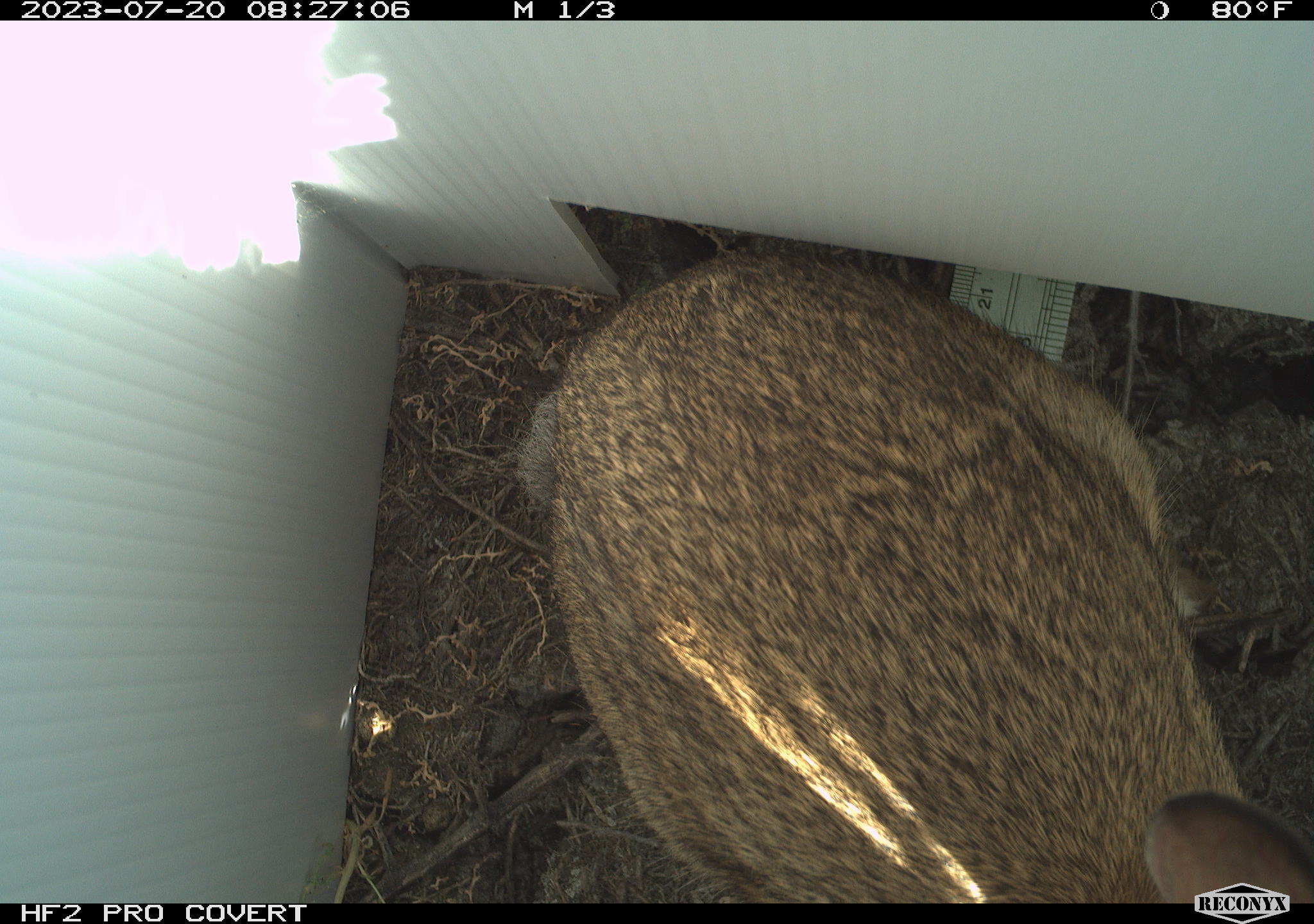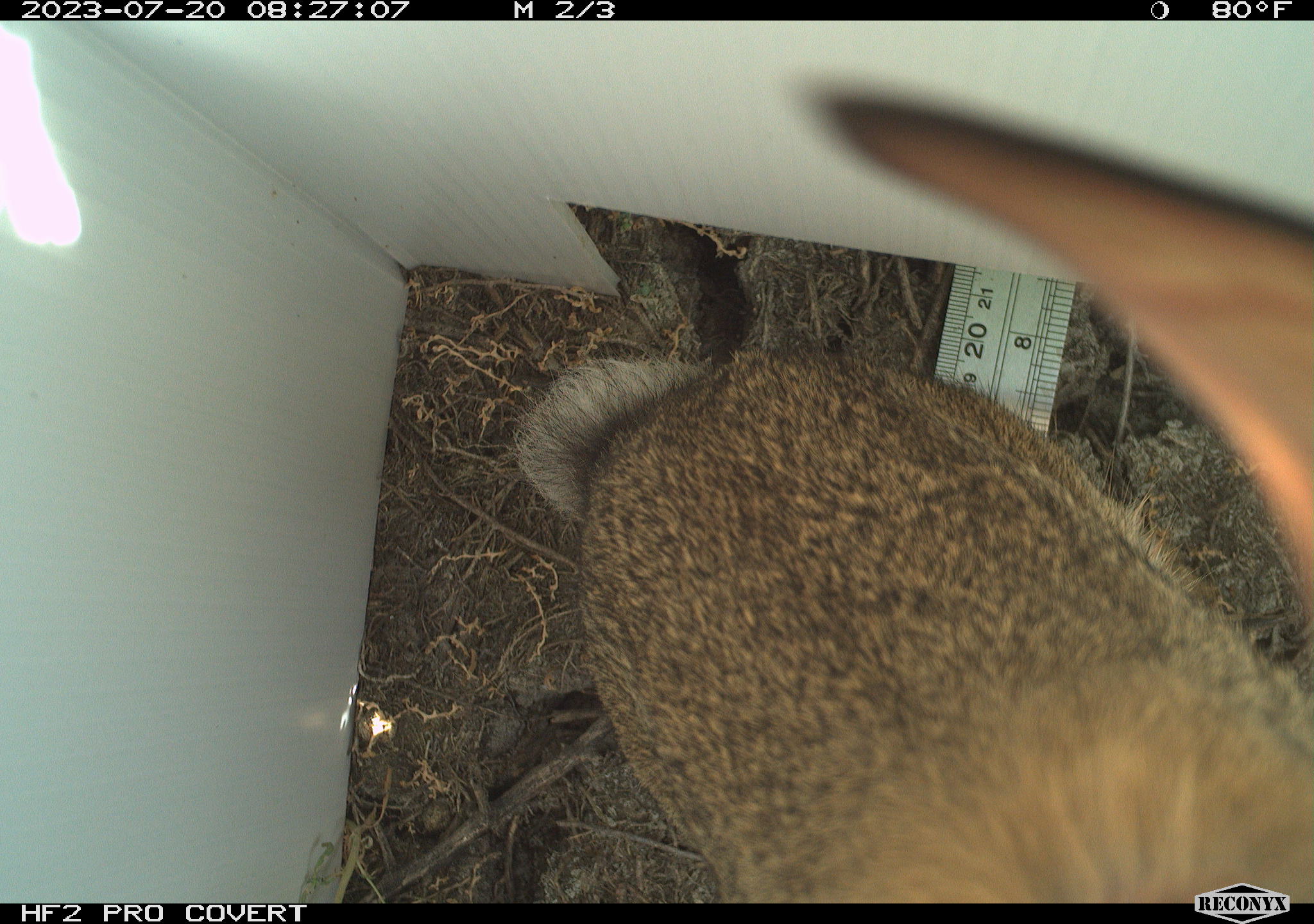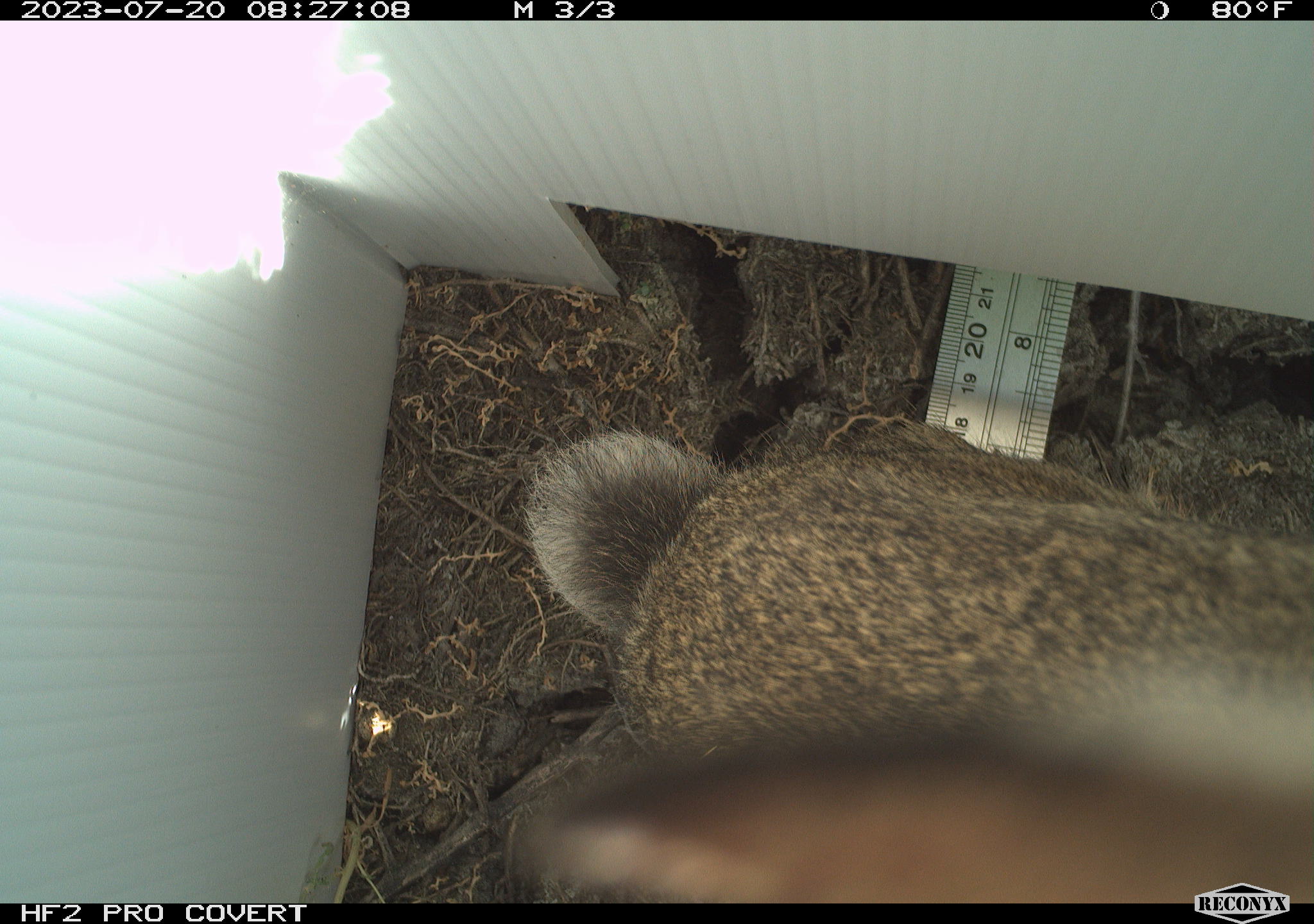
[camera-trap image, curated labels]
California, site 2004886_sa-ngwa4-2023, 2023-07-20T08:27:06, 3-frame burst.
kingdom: Animalia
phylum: Chordata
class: Mammalia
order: Lagomorpha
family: Leporidae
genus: Sylvilagus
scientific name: Sylvilagus audubonii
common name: desert cottontail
Desert cottontail (Sylvilagus audubonii).